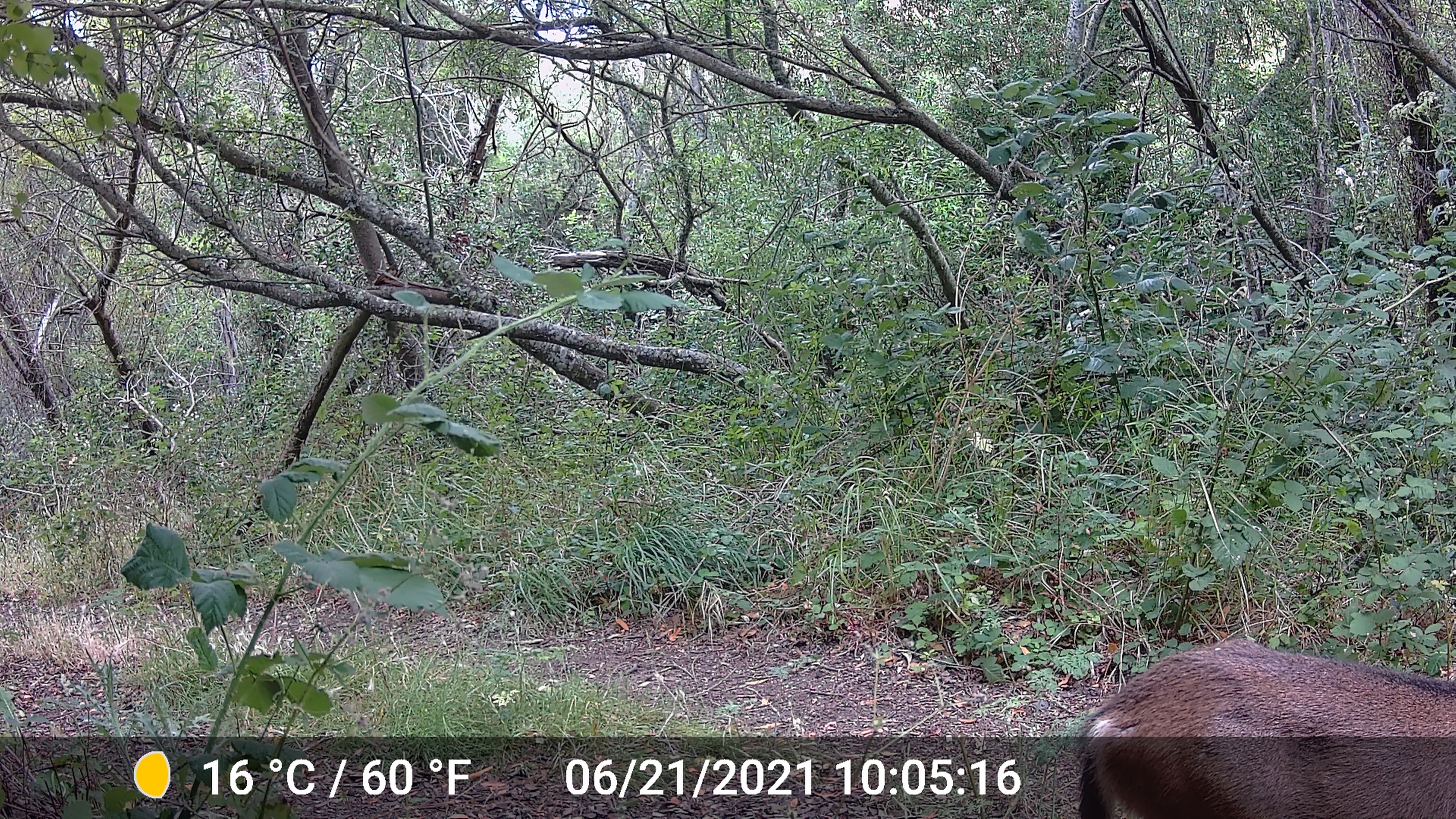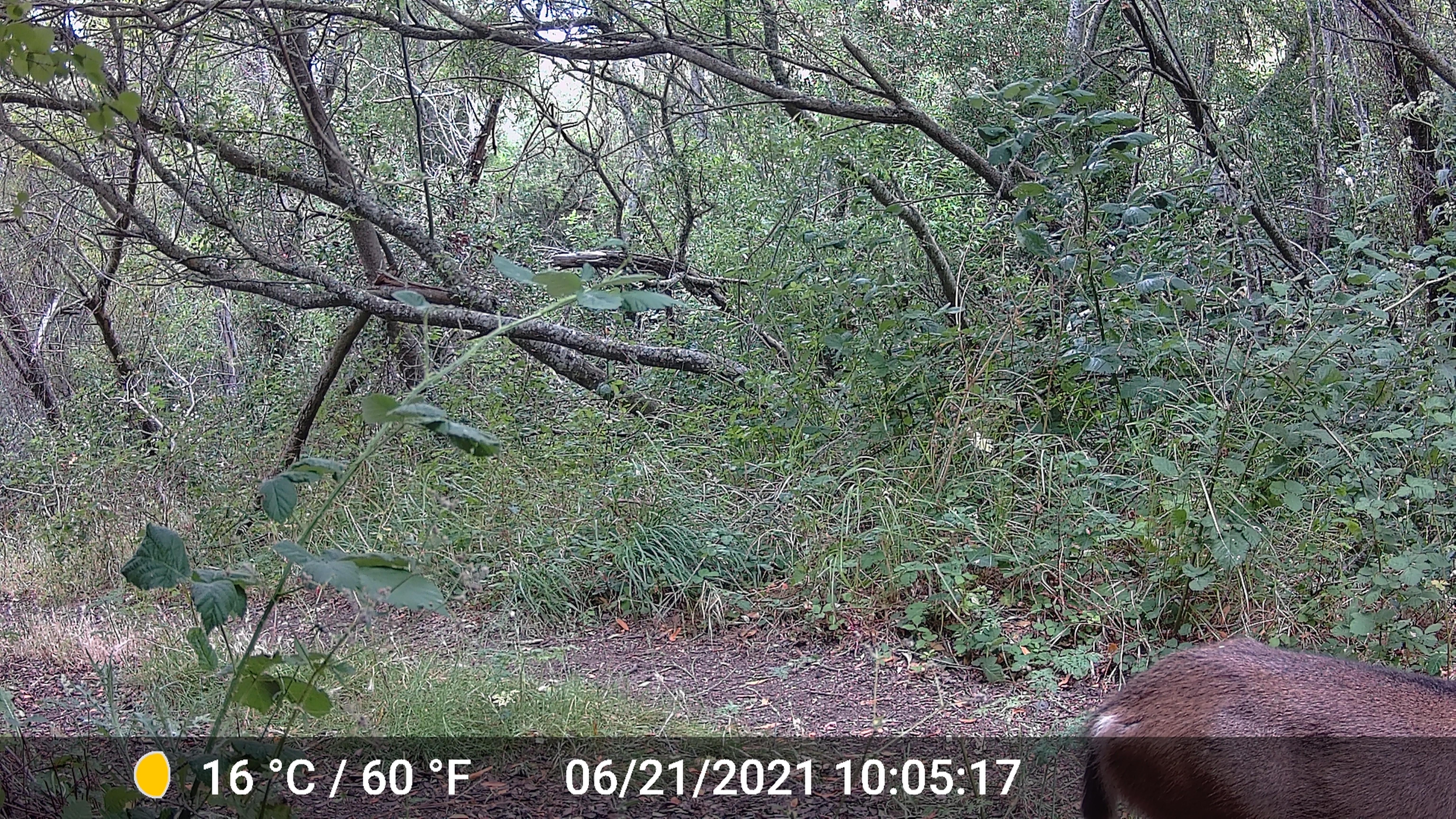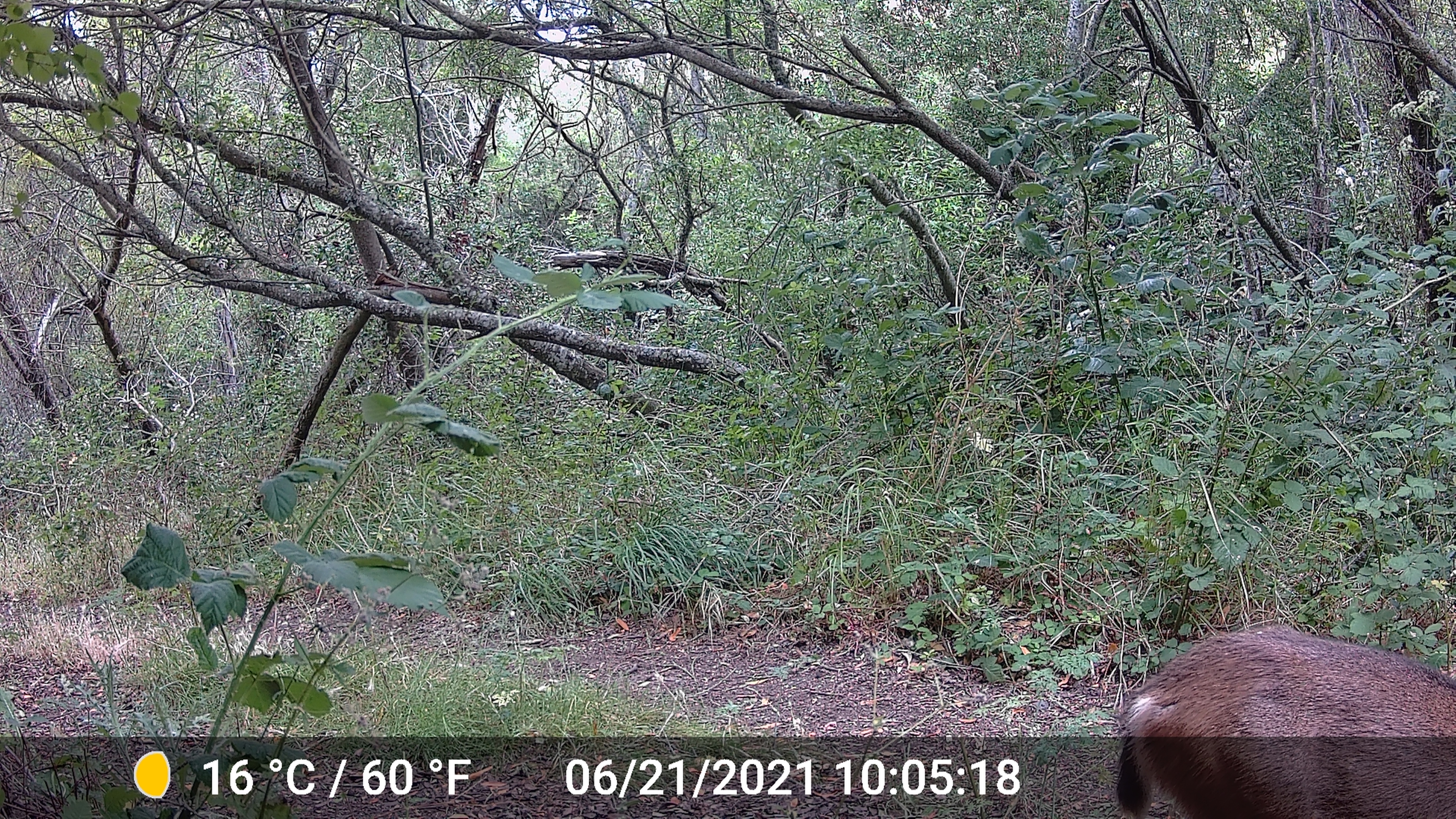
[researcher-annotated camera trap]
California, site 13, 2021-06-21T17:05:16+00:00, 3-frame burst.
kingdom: Animalia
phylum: Chordata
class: Mammalia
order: Artiodactyla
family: Cervidae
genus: Odocoileus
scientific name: Odocoileus hemionus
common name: mule deer